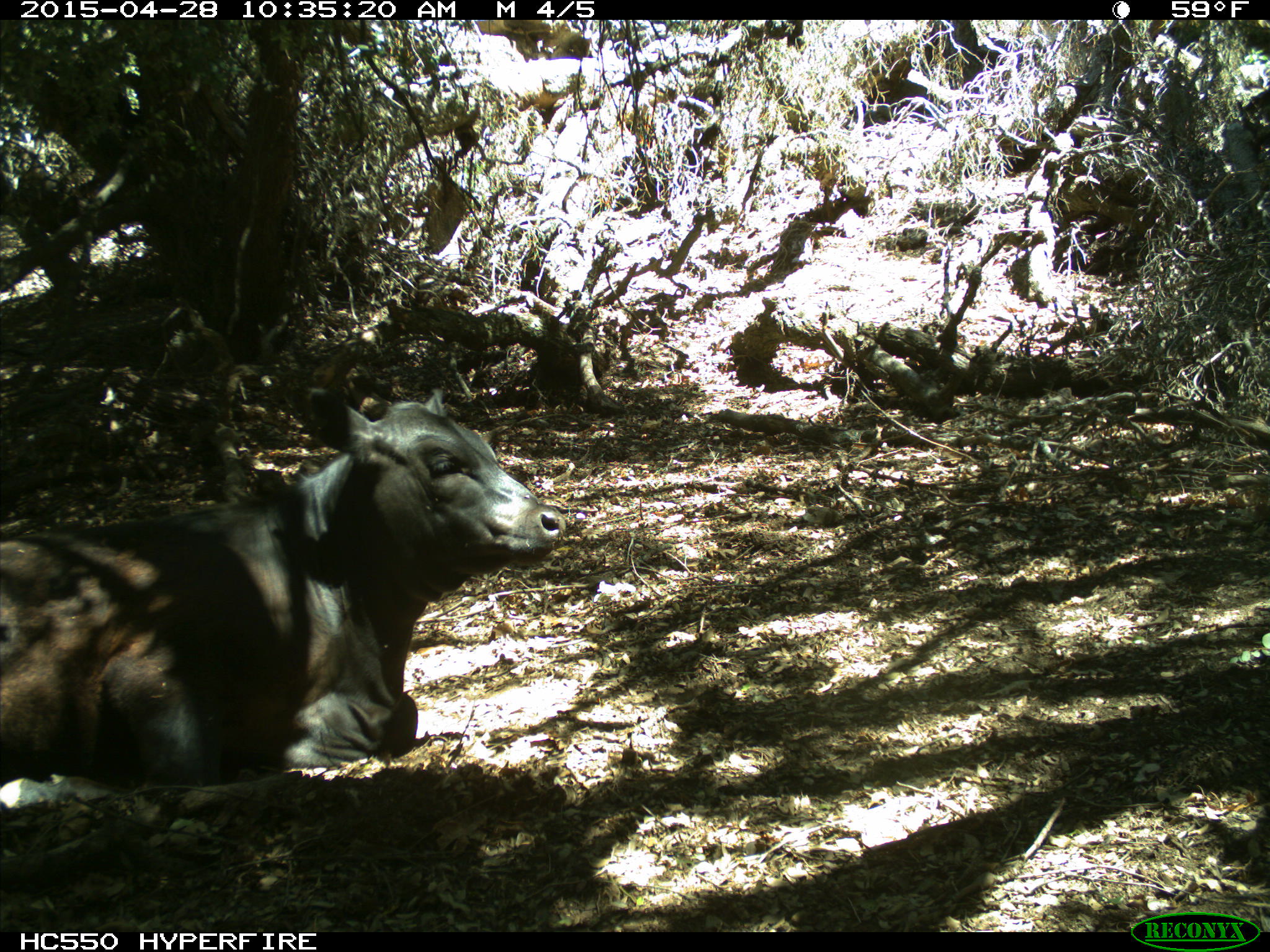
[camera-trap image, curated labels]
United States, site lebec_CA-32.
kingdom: Animalia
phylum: Chordata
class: Mammalia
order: Artiodactyla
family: Bovidae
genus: Bos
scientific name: Bos taurus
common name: domestic cow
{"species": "Bos taurus (domestic cow)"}